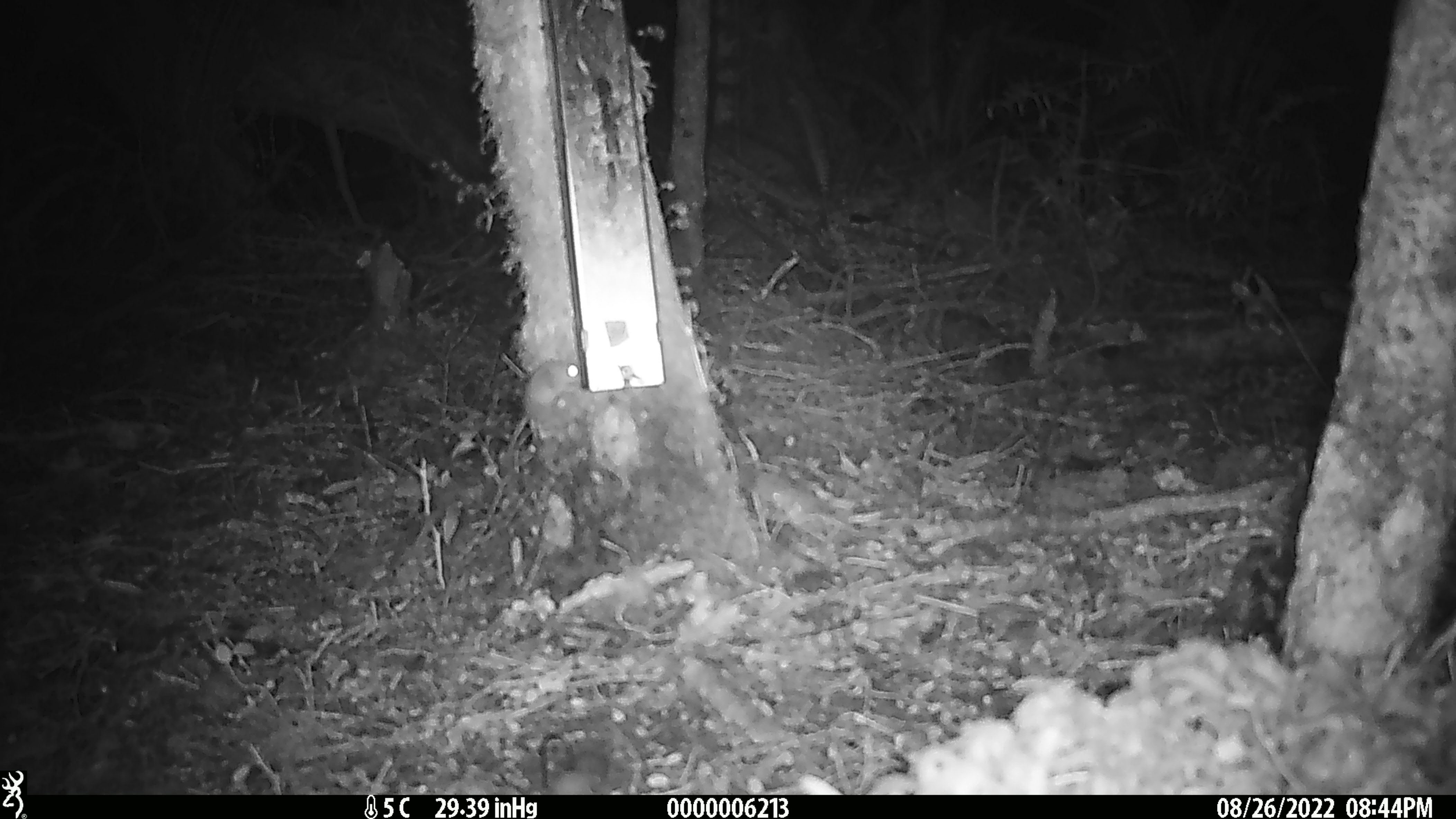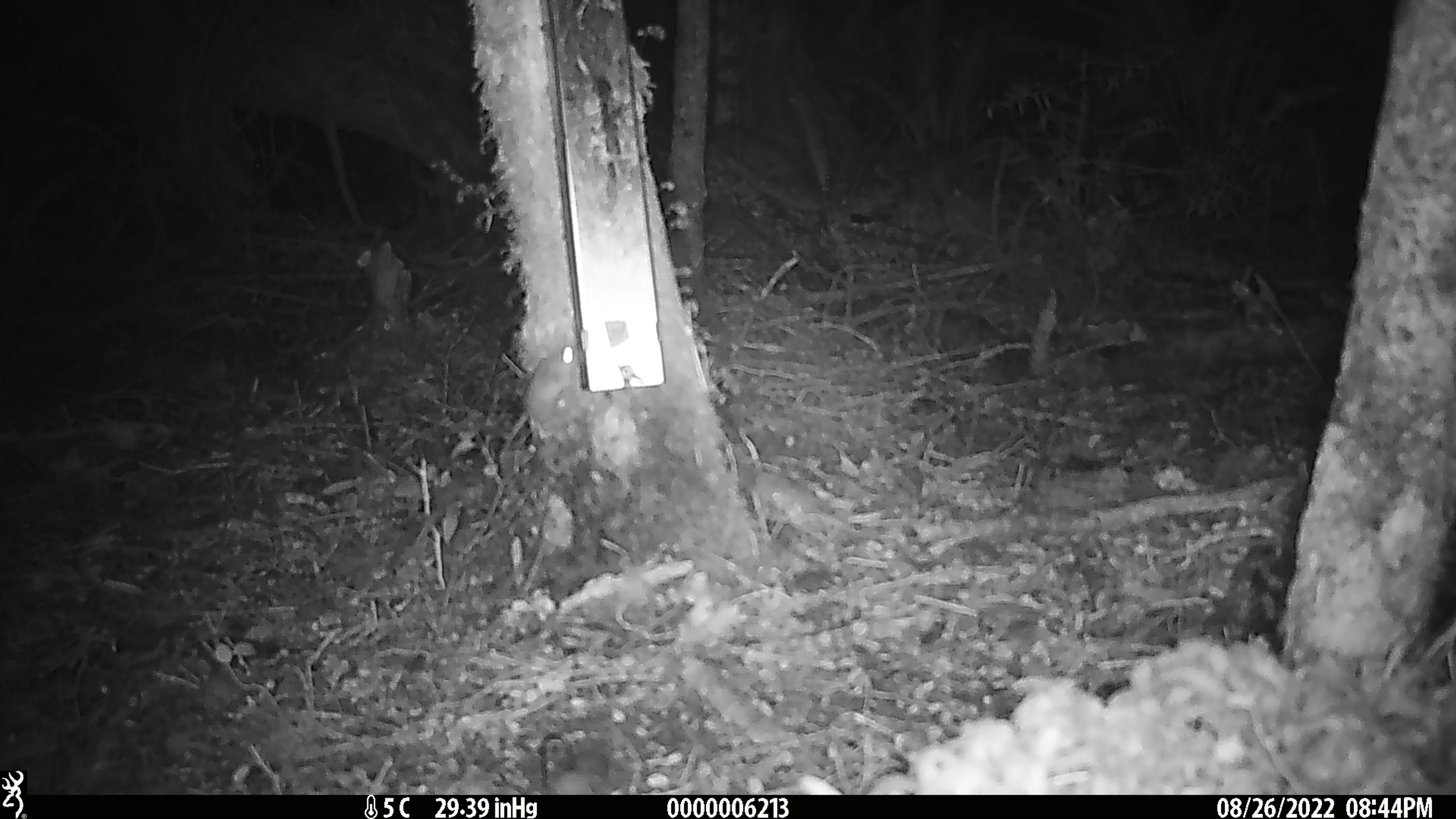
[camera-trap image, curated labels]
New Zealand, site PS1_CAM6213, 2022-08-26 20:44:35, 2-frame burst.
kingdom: Animalia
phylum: Chordata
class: Mammalia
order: Rodentia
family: Muridae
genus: Mus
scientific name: Mus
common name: mouse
Mouse (Mus).